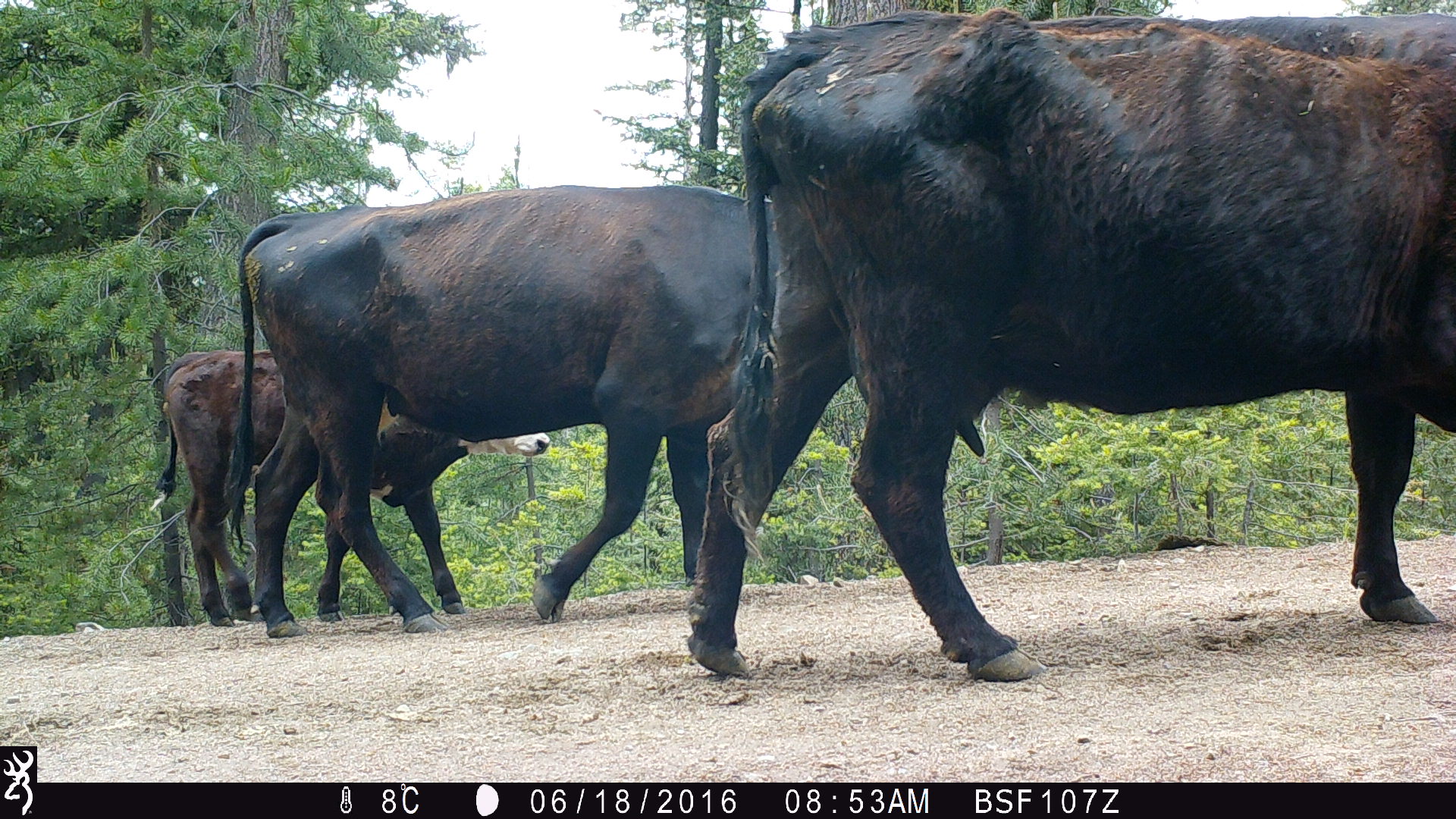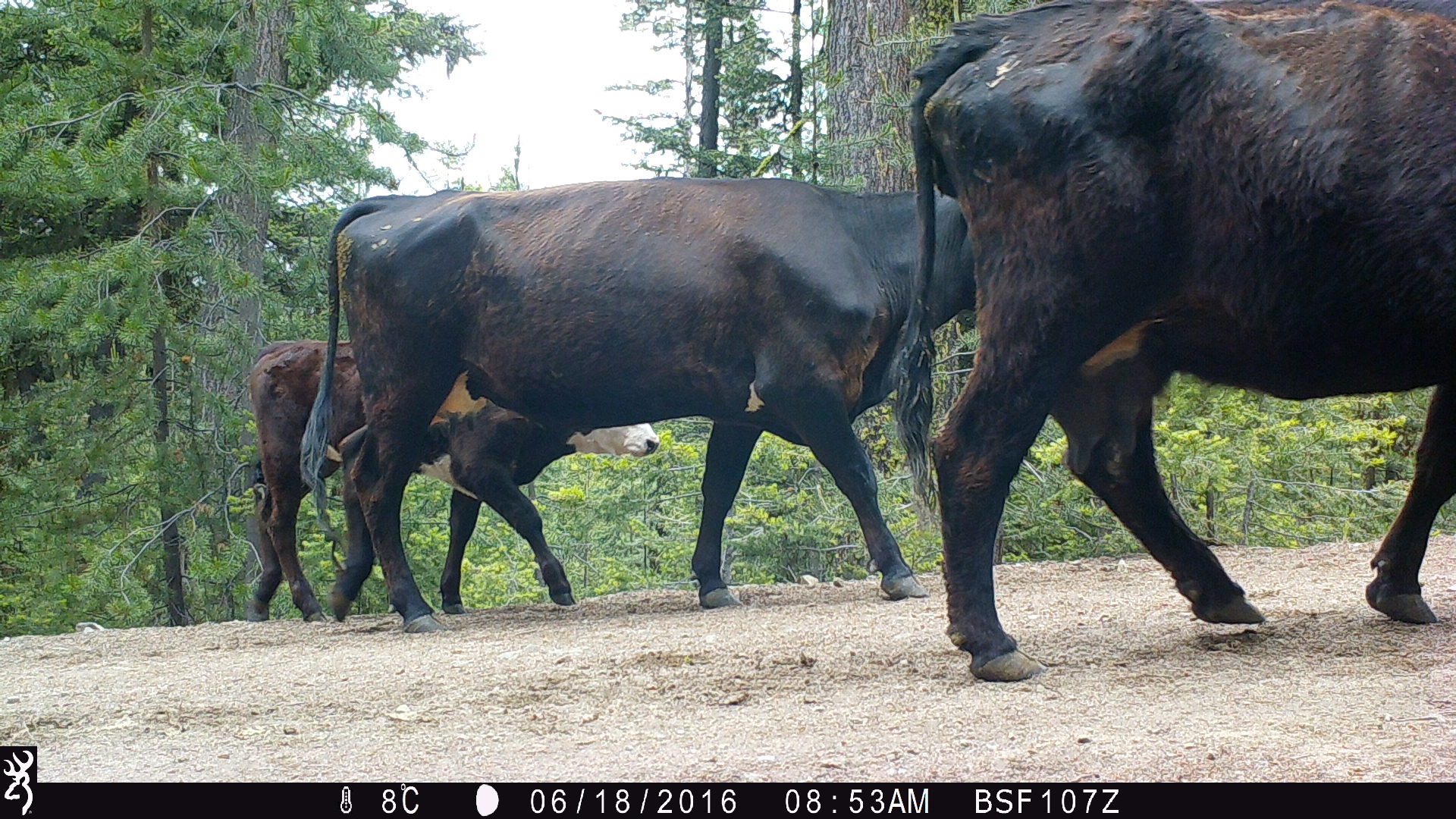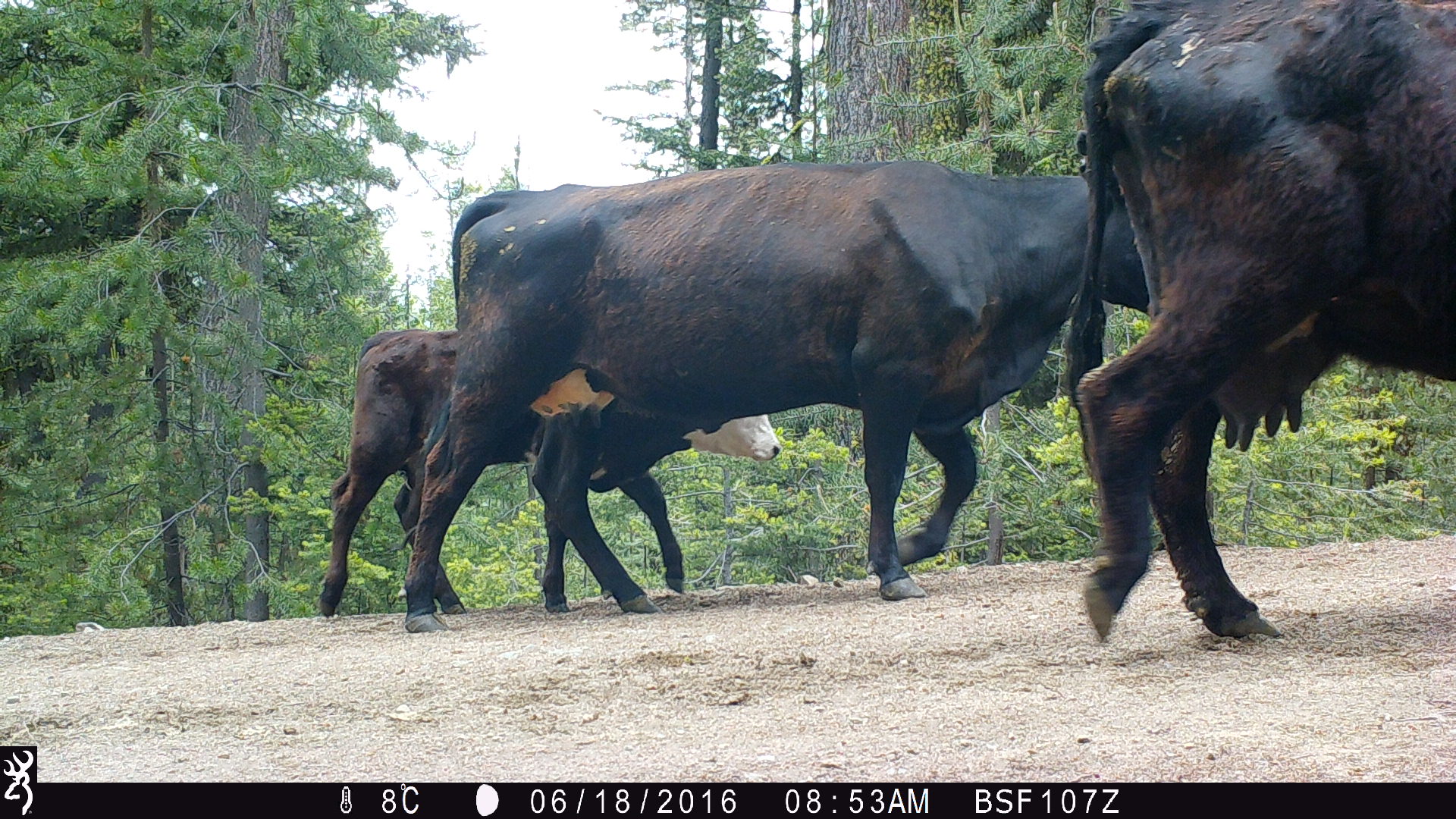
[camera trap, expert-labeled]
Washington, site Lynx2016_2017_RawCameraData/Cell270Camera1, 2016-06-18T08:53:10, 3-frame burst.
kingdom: Animalia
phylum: Chordata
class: Mammalia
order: Artiodactyla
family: Bovidae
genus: Bos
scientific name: Bos taurus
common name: domestic cattle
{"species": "domestic cattle (Bos taurus)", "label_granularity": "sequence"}